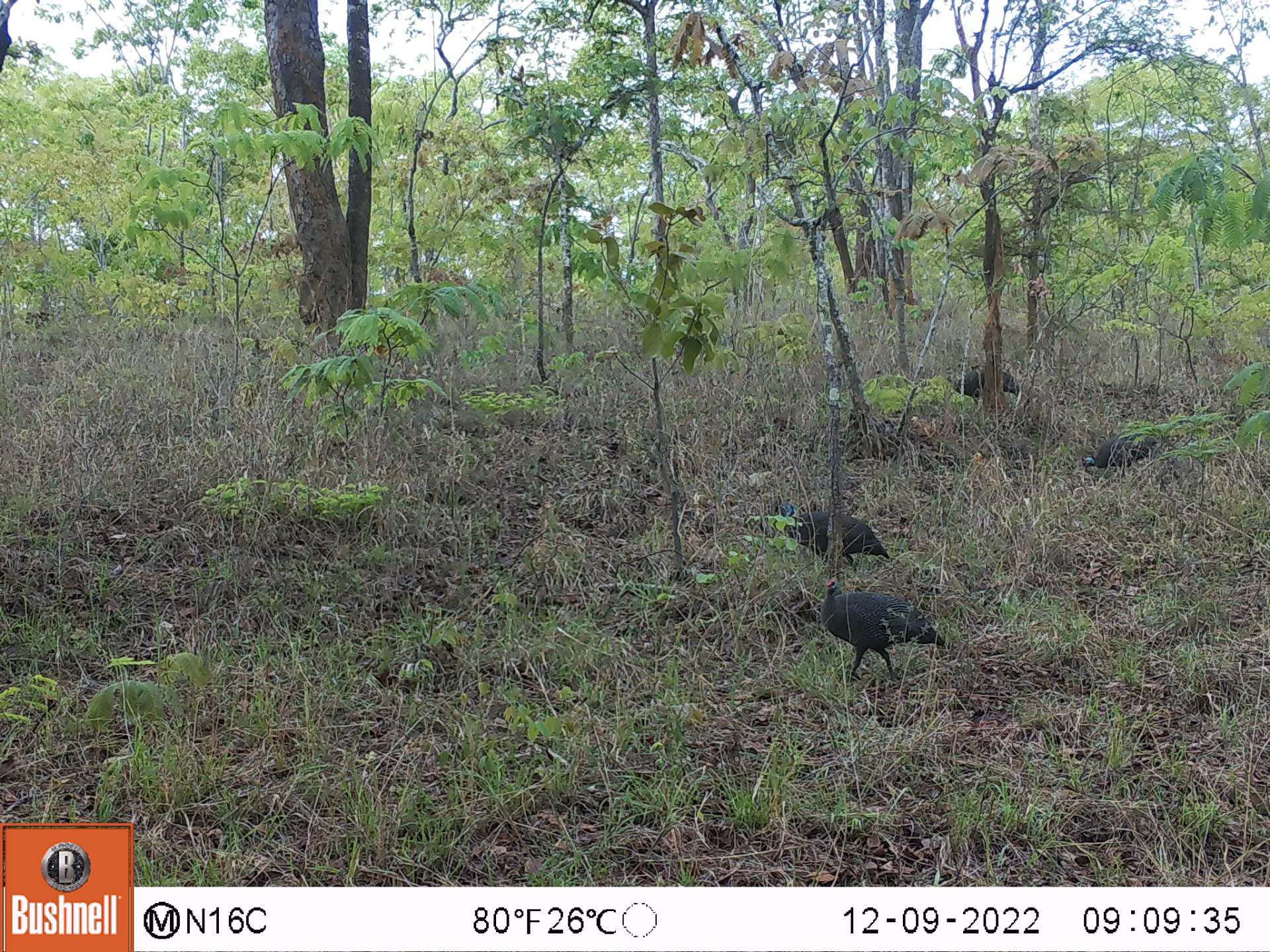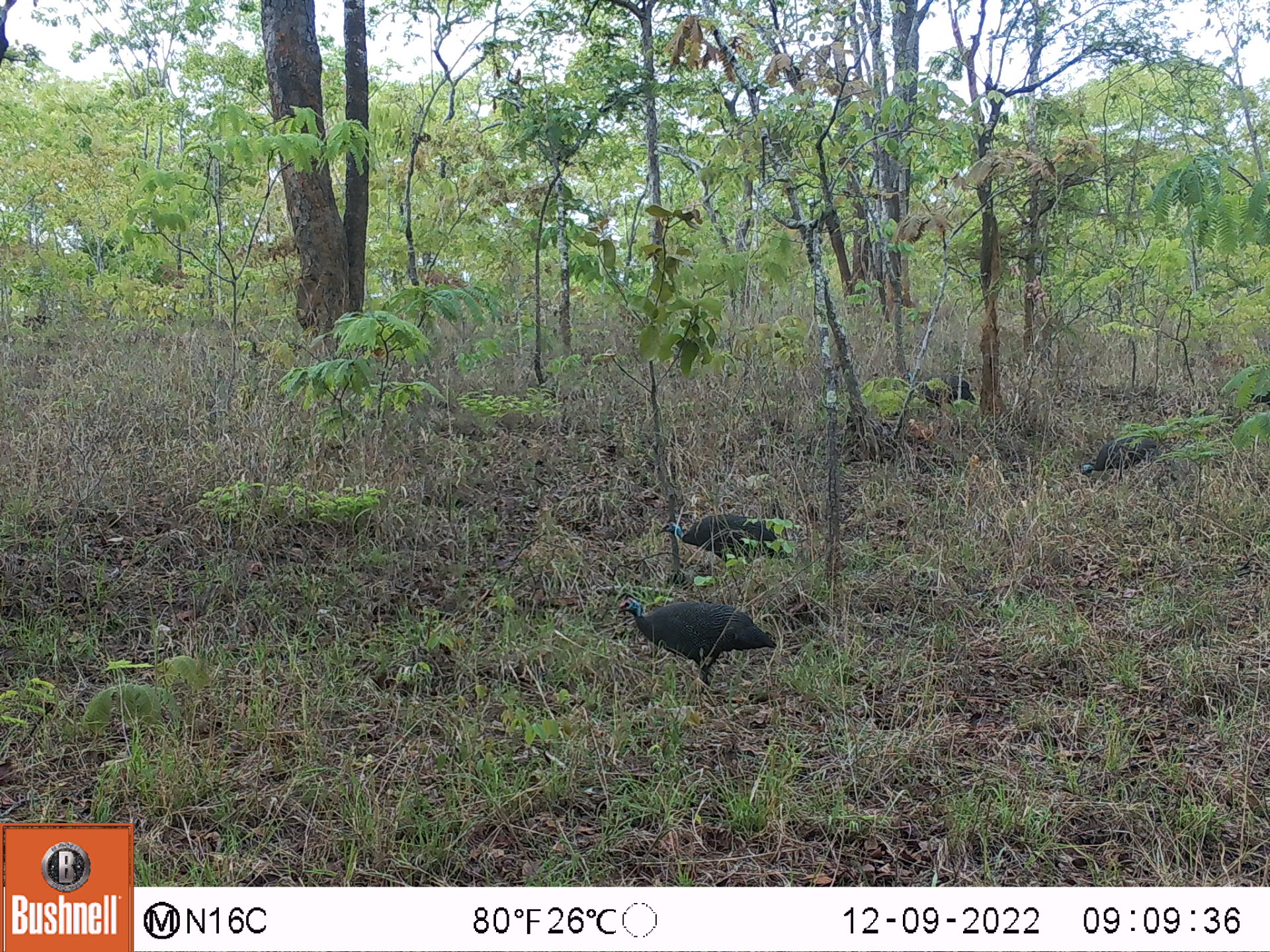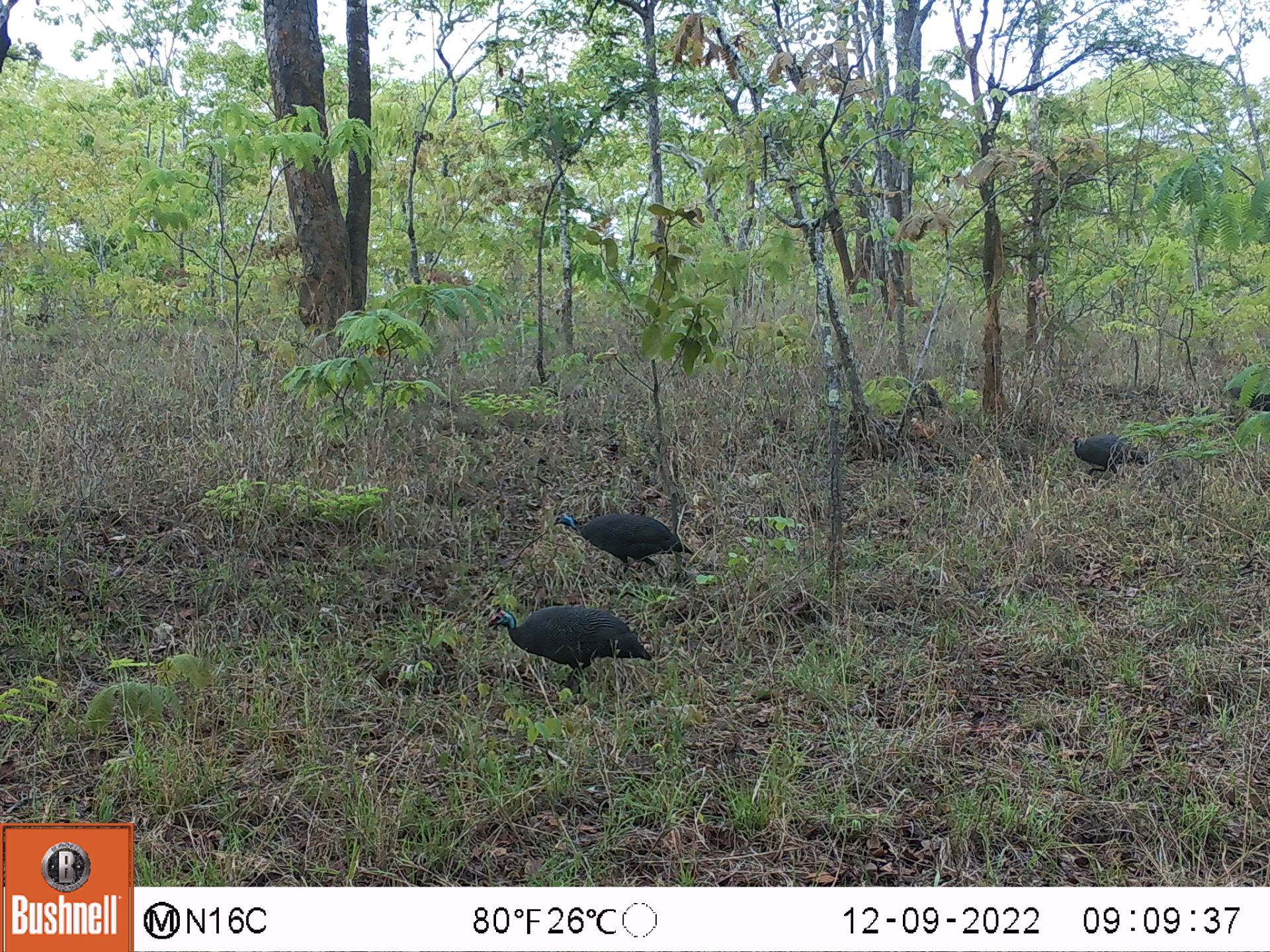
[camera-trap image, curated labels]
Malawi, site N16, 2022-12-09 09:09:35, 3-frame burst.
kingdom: Animalia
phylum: Chordata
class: Aves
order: Galliformes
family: Numididae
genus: Numida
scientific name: Numida meleagris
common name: helmeted guineafowl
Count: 4.